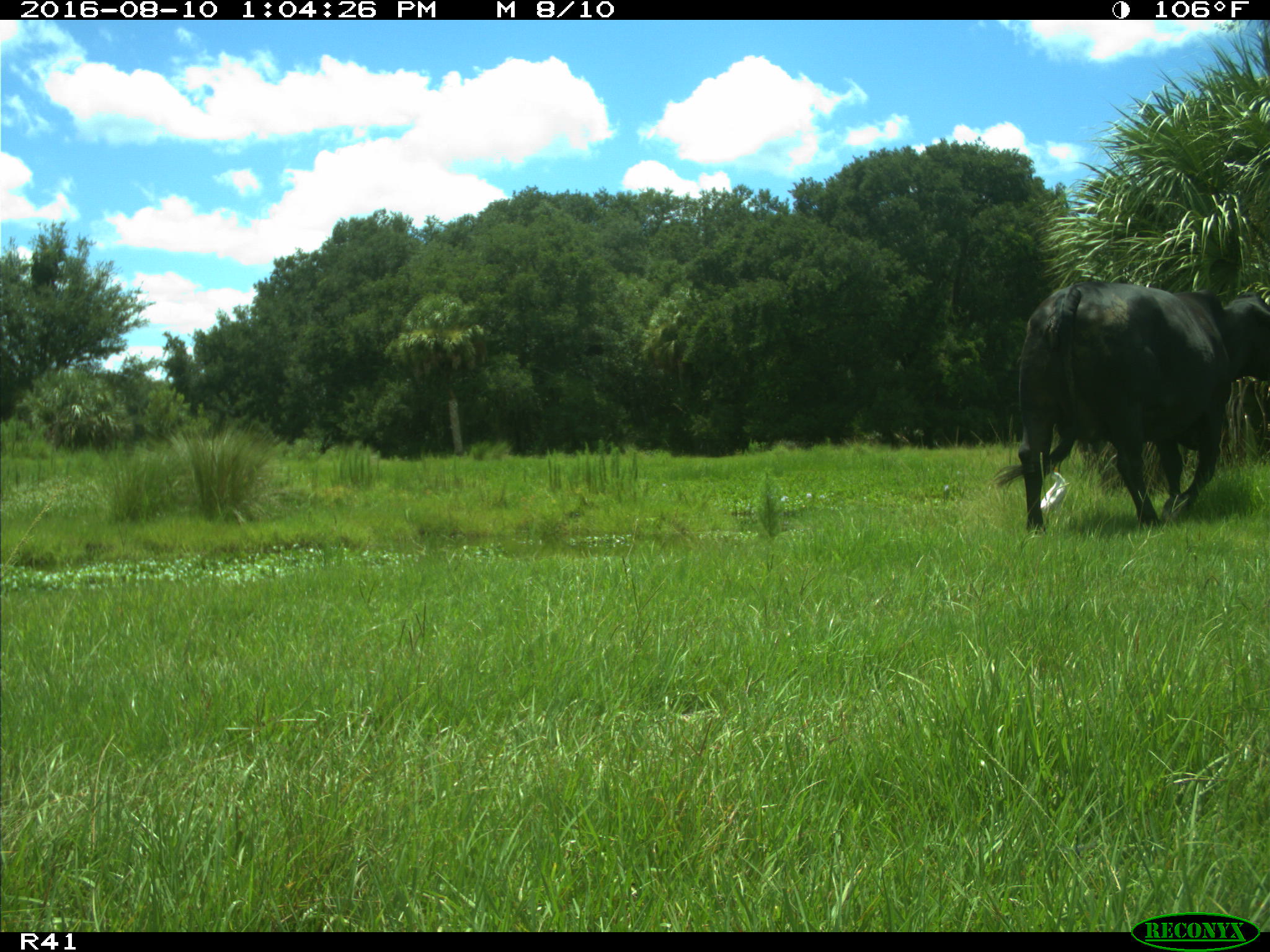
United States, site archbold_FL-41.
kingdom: Animalia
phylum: Chordata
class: Mammalia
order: Artiodactyla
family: Bovidae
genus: Bos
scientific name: Bos taurus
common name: domestic cow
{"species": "Bos taurus (domestic cow)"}